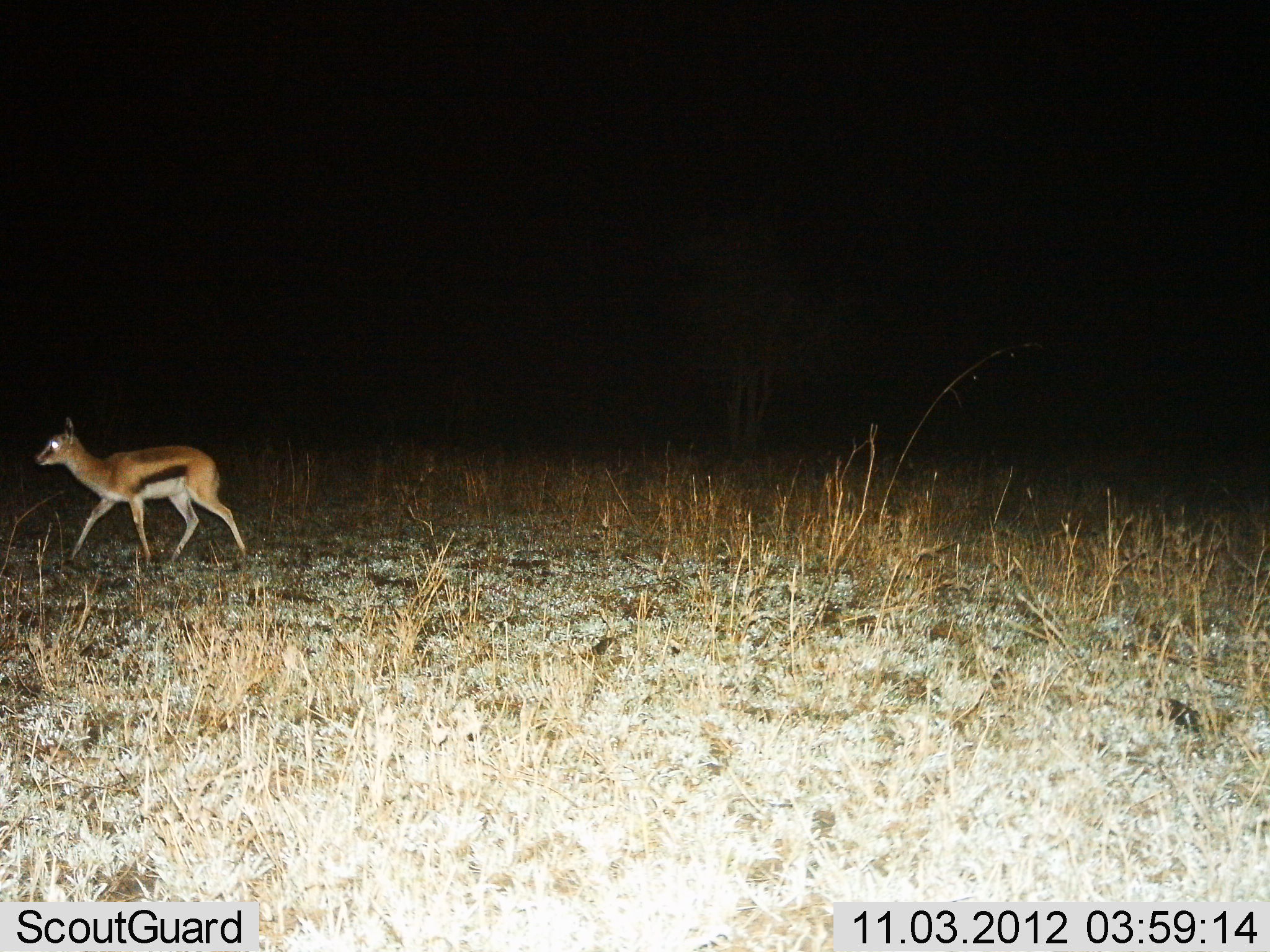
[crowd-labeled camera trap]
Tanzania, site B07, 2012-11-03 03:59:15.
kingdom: Animalia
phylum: Chordata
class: Mammalia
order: Artiodactyla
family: Bovidae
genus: Eudorcas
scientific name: Eudorcas thomsonii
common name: thomson's gazelle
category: gazellethomsons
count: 1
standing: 0%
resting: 0%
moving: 100%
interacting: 0%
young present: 0%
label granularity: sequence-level